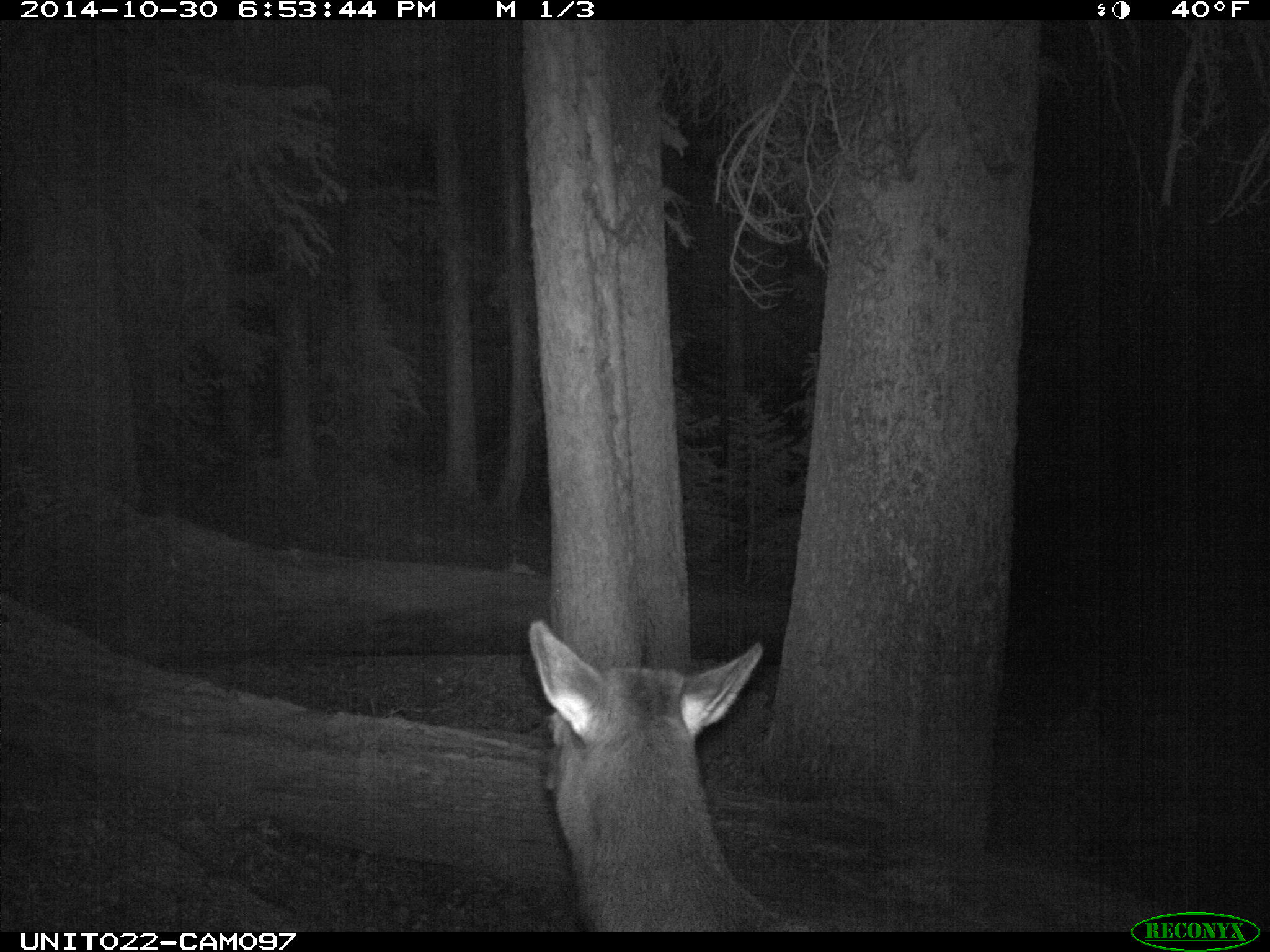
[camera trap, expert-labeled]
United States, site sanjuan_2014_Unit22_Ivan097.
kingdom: Animalia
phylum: Chordata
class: Mammalia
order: Artiodactyla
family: Cervidae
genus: Cervus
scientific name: Cervus elaphus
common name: red deer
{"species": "Cervus elaphus (red deer)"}